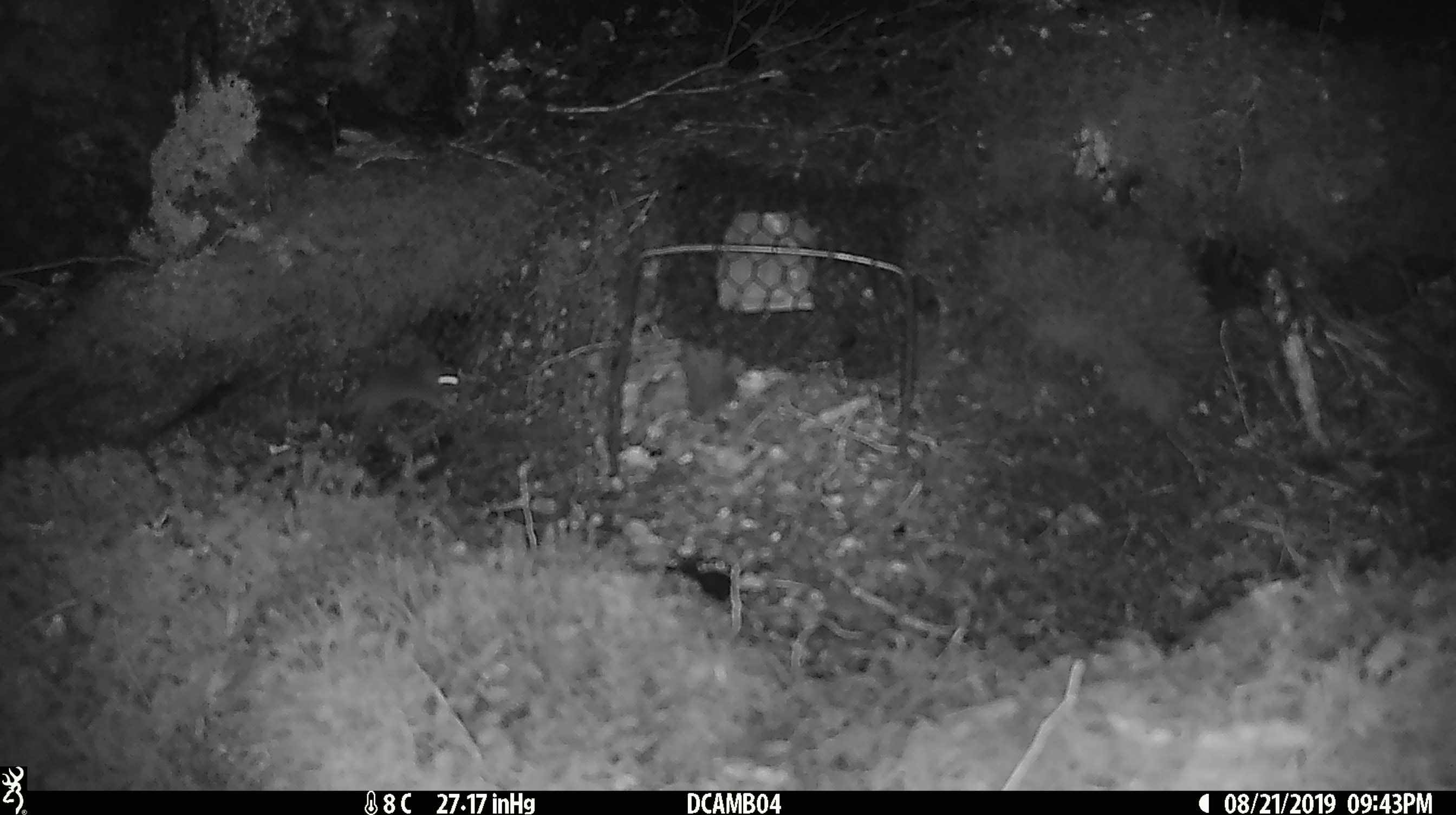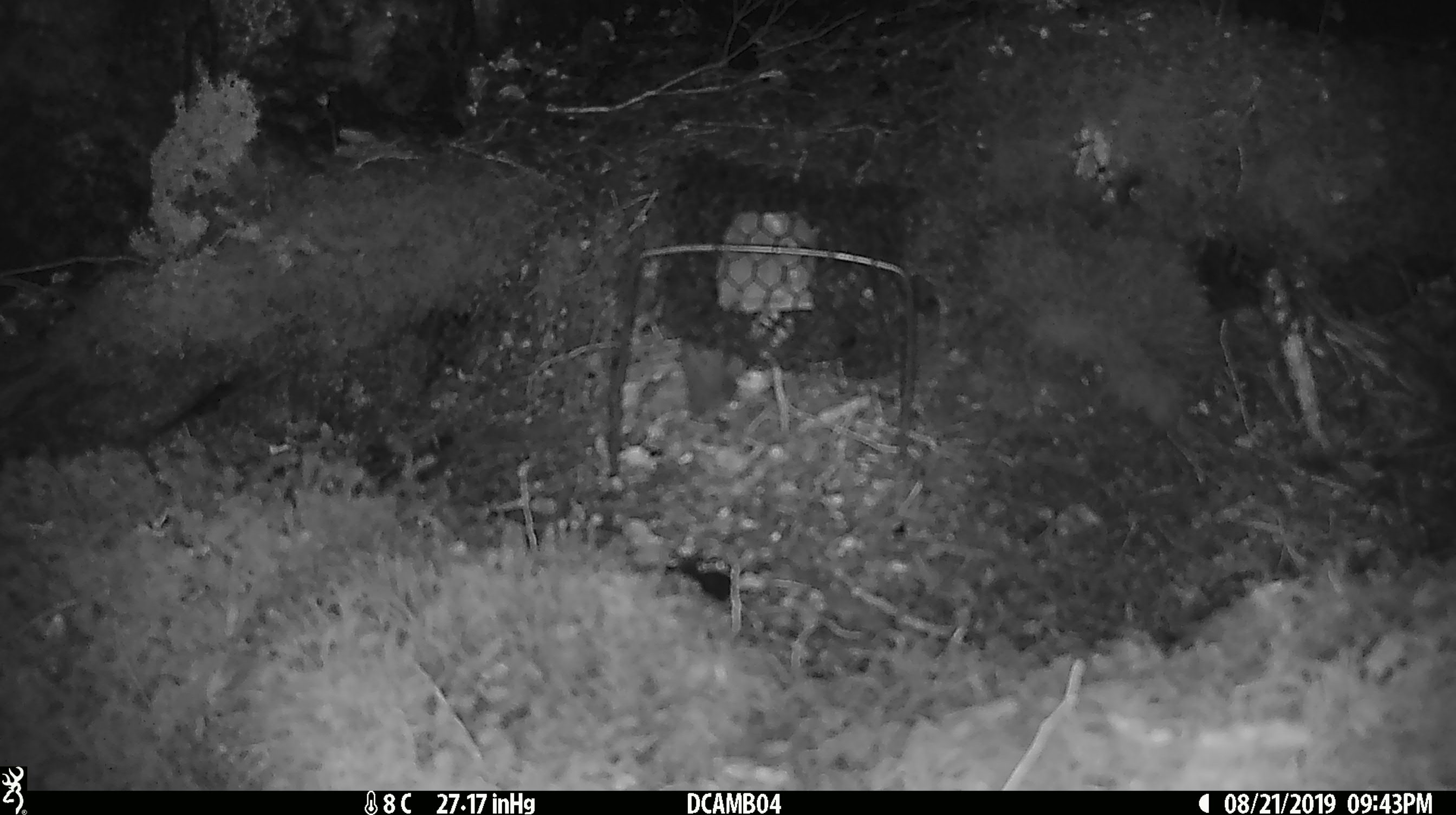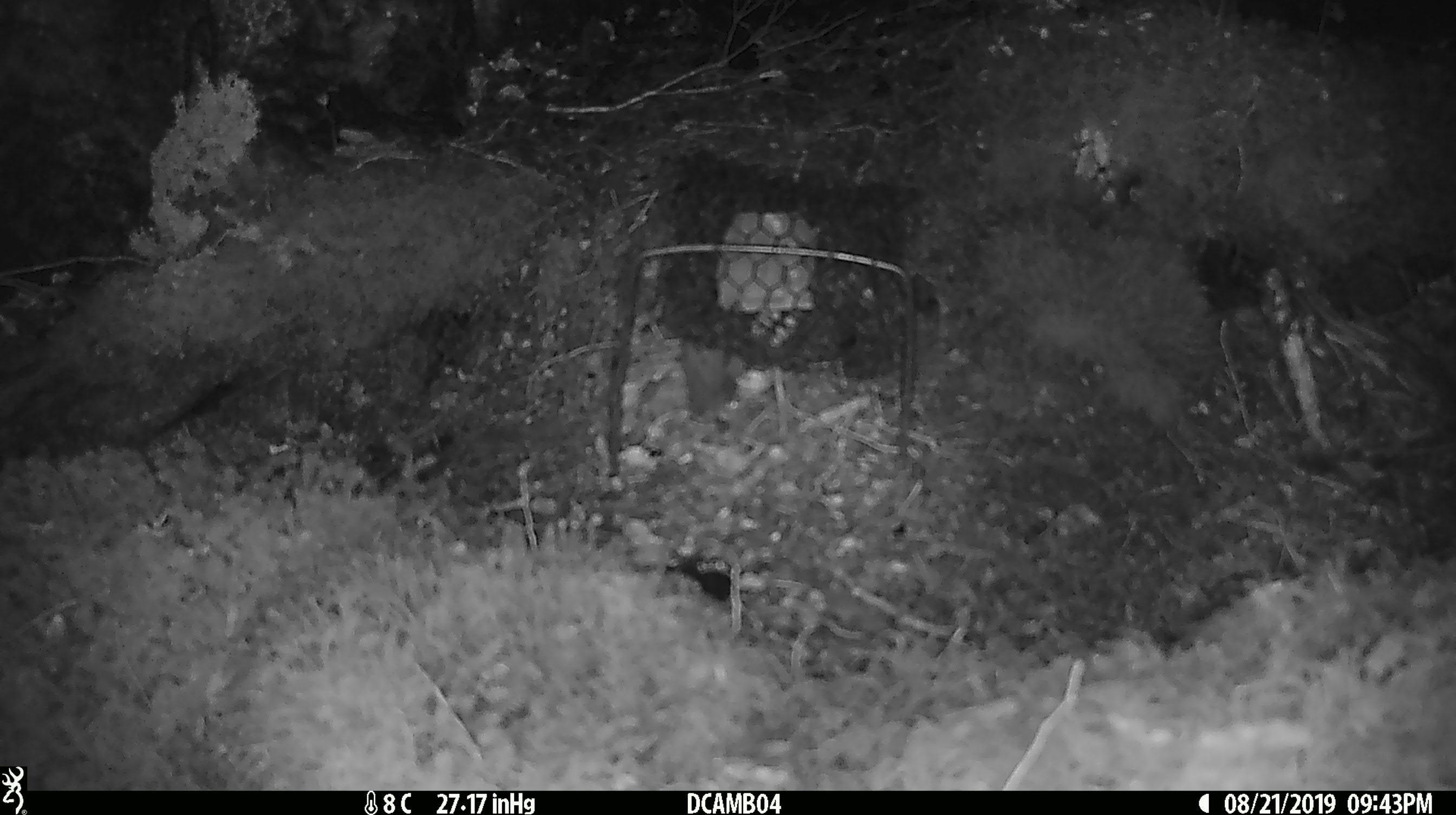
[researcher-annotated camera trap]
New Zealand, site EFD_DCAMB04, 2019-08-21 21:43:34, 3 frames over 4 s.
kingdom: Animalia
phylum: Chordata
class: Mammalia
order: Rodentia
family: Muridae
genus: Mus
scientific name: Mus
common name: mouse